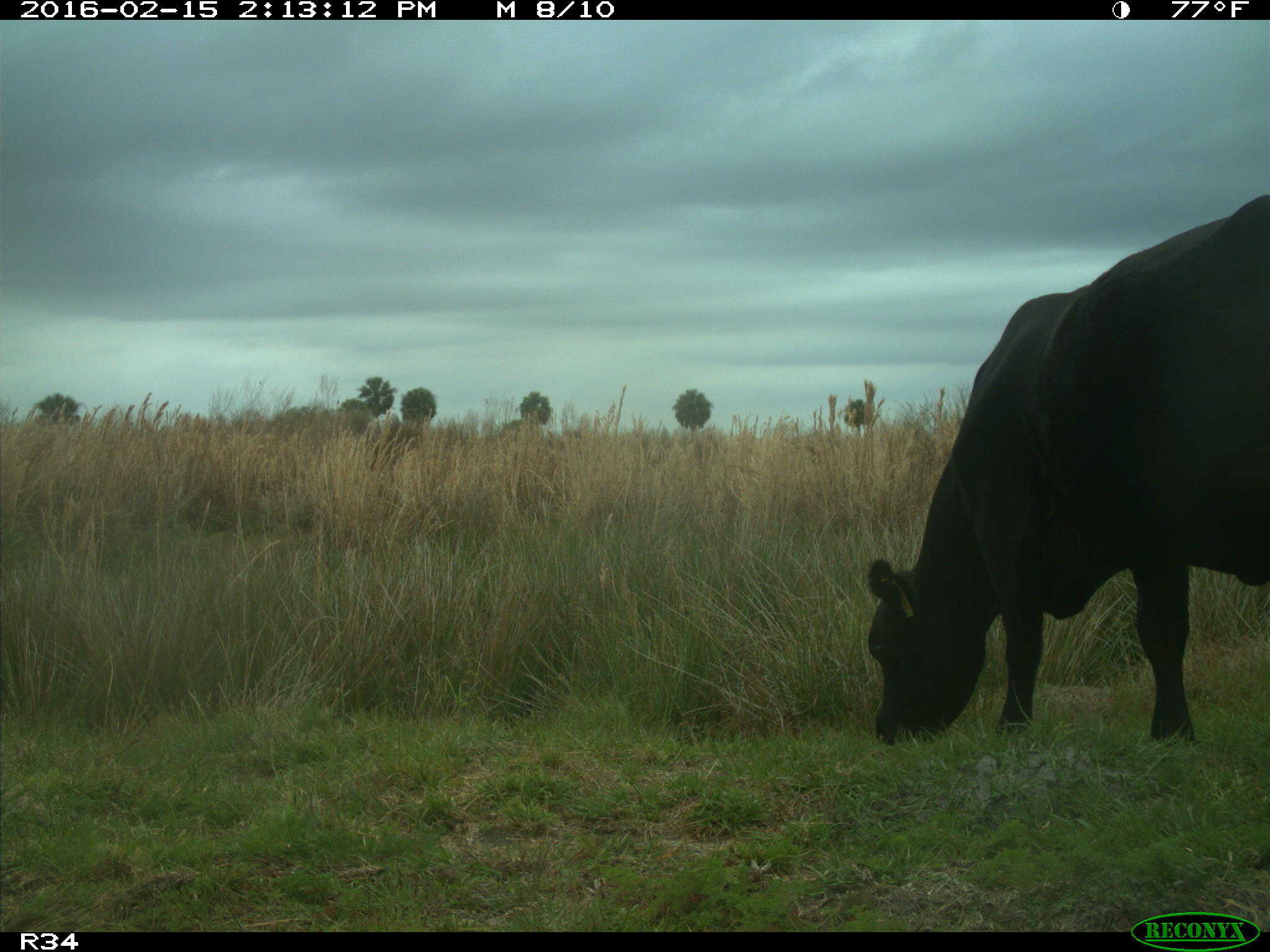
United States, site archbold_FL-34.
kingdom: Animalia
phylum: Chordata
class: Mammalia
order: Artiodactyla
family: Bovidae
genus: Bos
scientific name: Bos taurus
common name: domestic cow